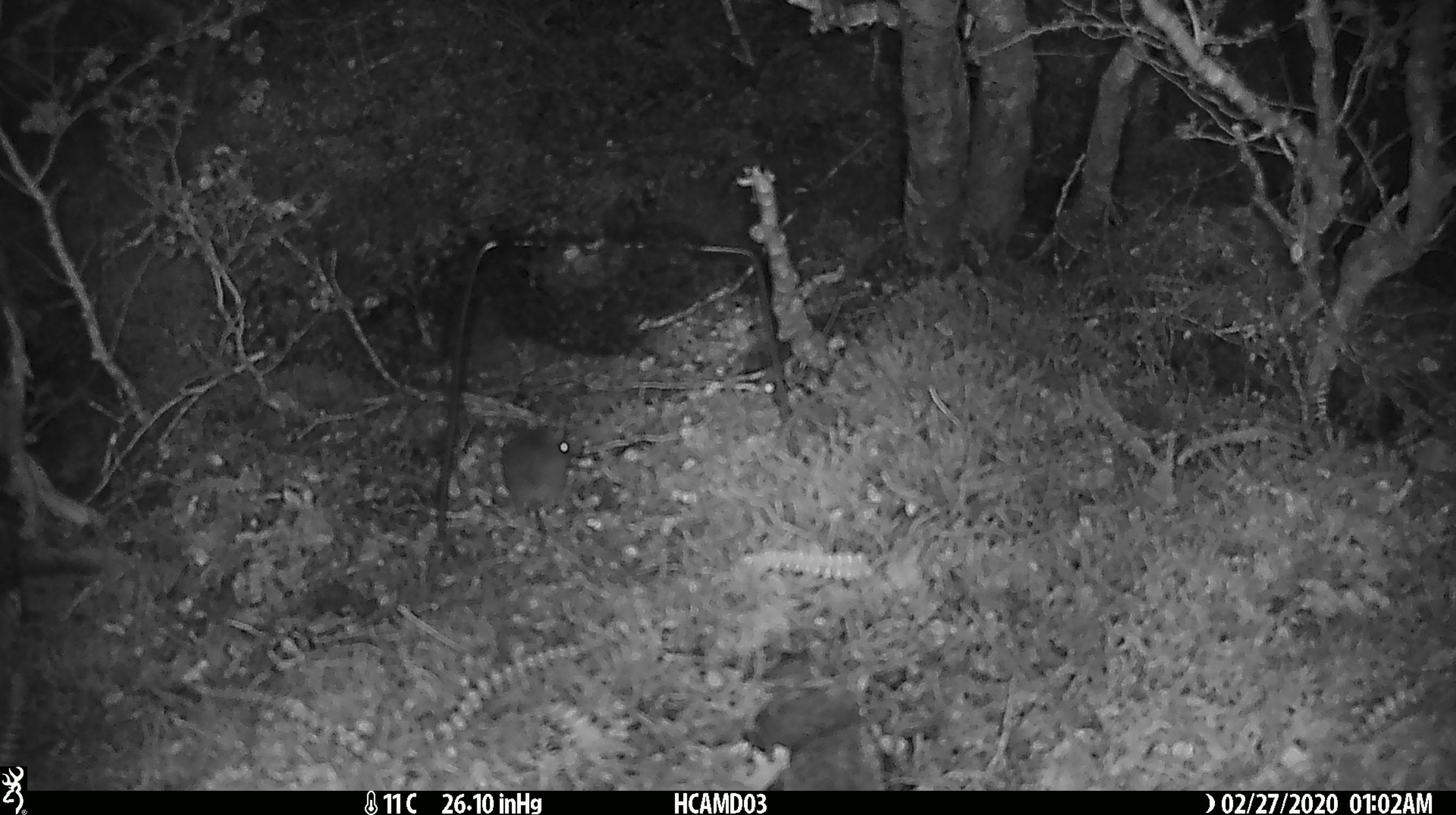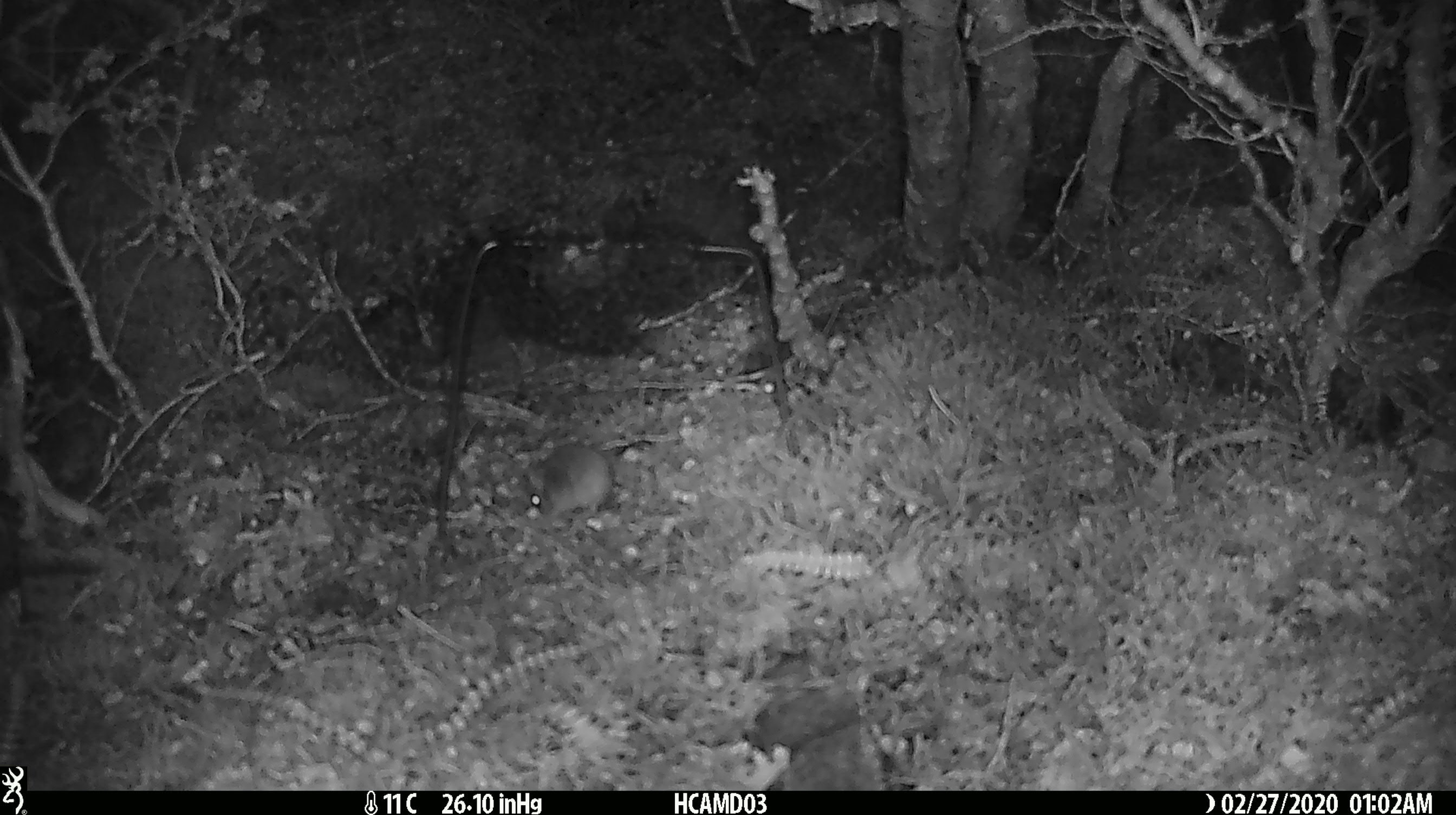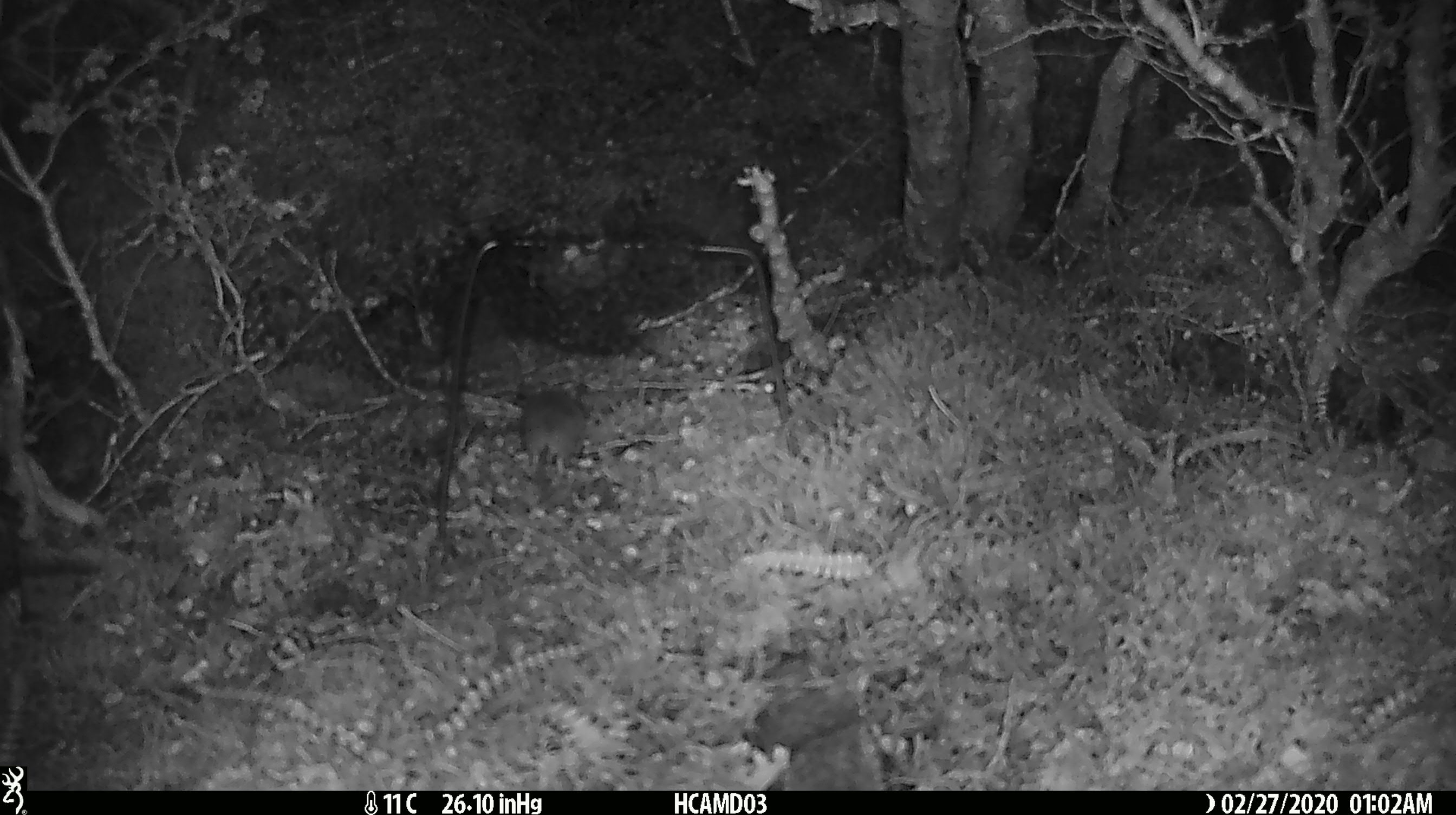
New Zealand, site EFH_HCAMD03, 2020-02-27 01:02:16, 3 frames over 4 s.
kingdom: Animalia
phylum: Chordata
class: Mammalia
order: Rodentia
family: Muridae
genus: Mus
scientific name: Mus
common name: mouse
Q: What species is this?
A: Mouse (Mus).